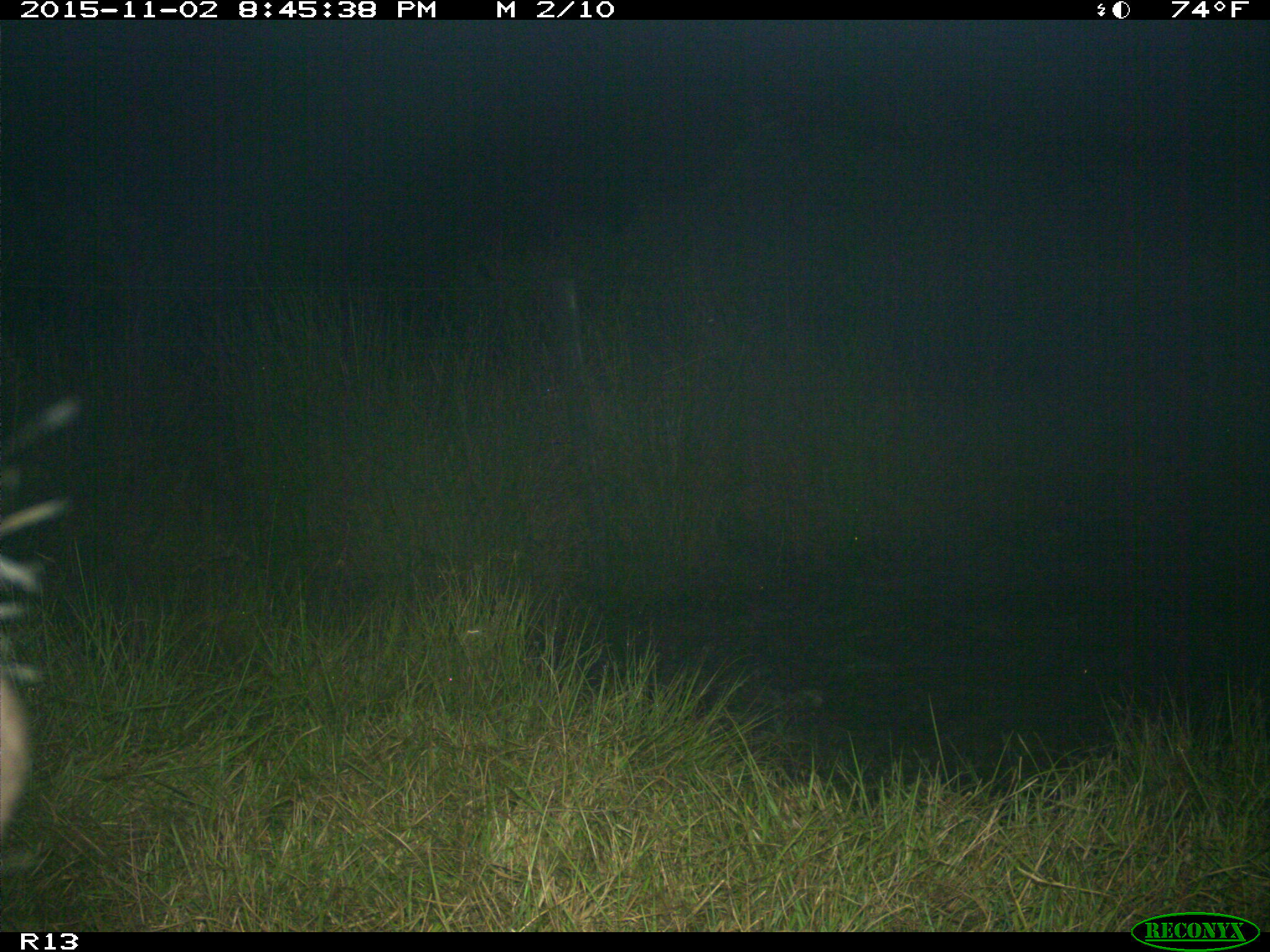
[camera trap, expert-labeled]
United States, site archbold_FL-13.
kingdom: Animalia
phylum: Chordata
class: Mammalia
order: Artiodactyla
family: Bovidae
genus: Bos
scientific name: Bos taurus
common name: domestic cow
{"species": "Bos taurus (domestic cow)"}